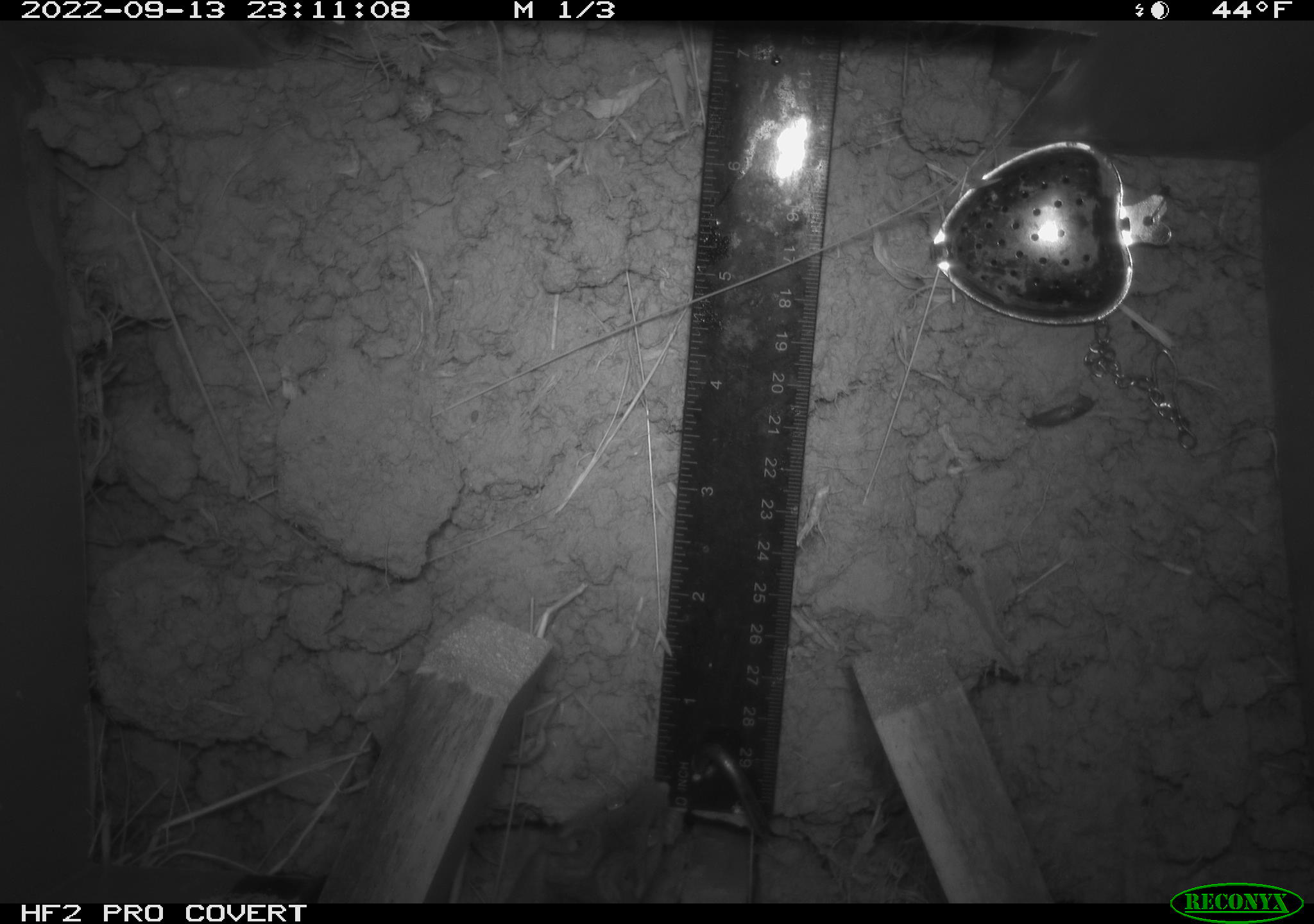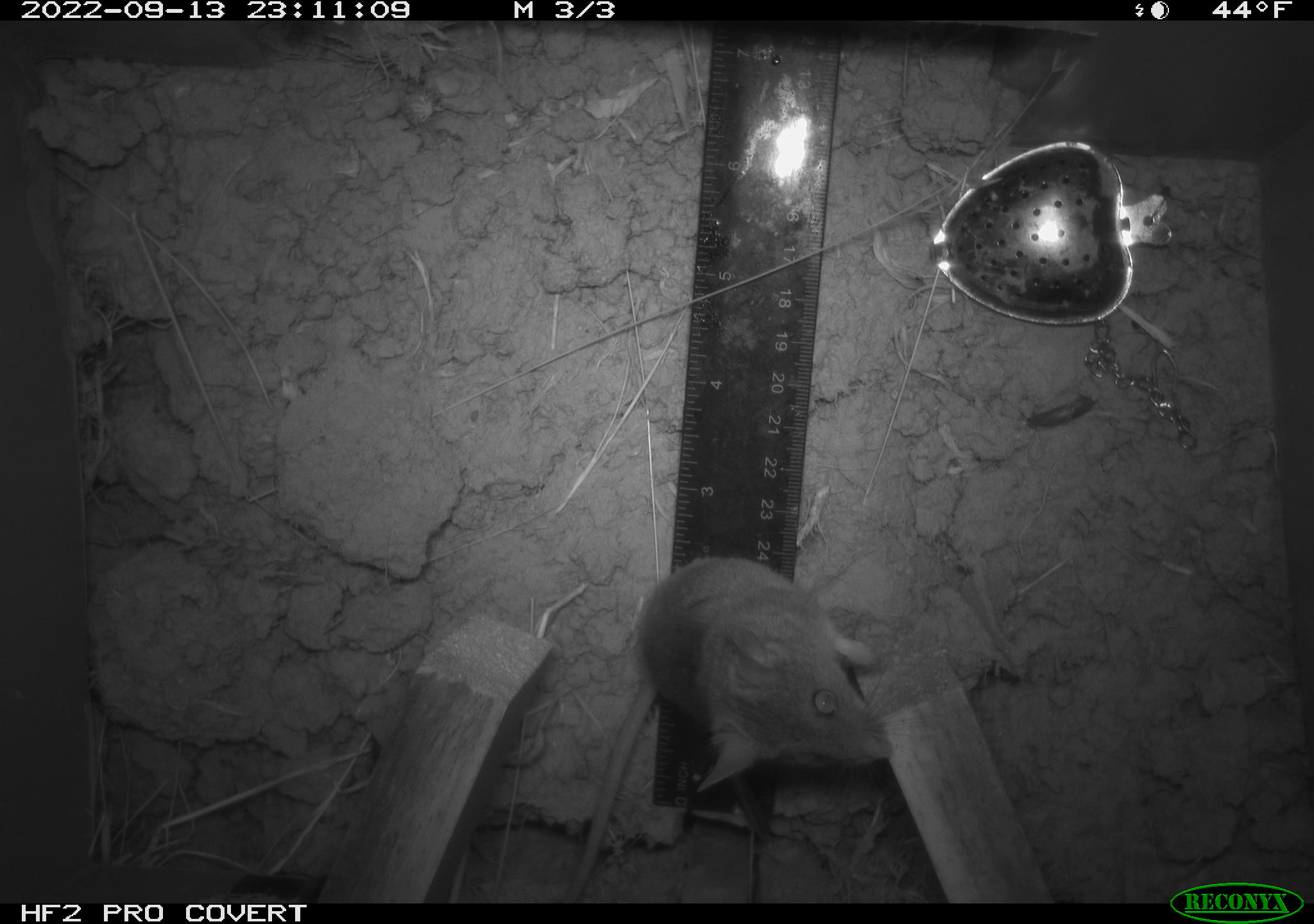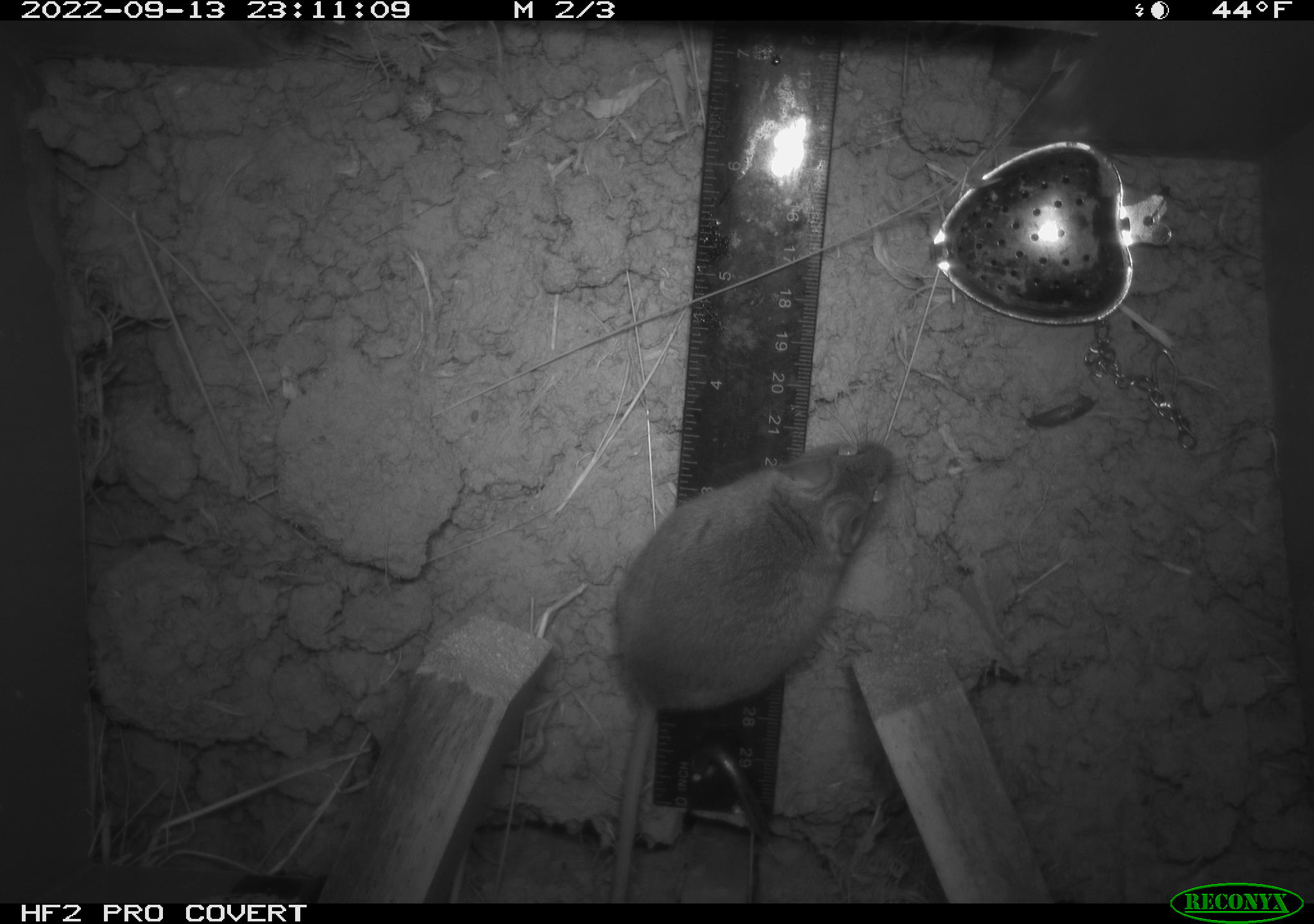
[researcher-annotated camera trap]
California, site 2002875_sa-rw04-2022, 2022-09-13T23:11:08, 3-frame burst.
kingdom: Animalia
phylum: Chordata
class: Mammalia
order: Rodentia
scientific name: Rodentia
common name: mouse species